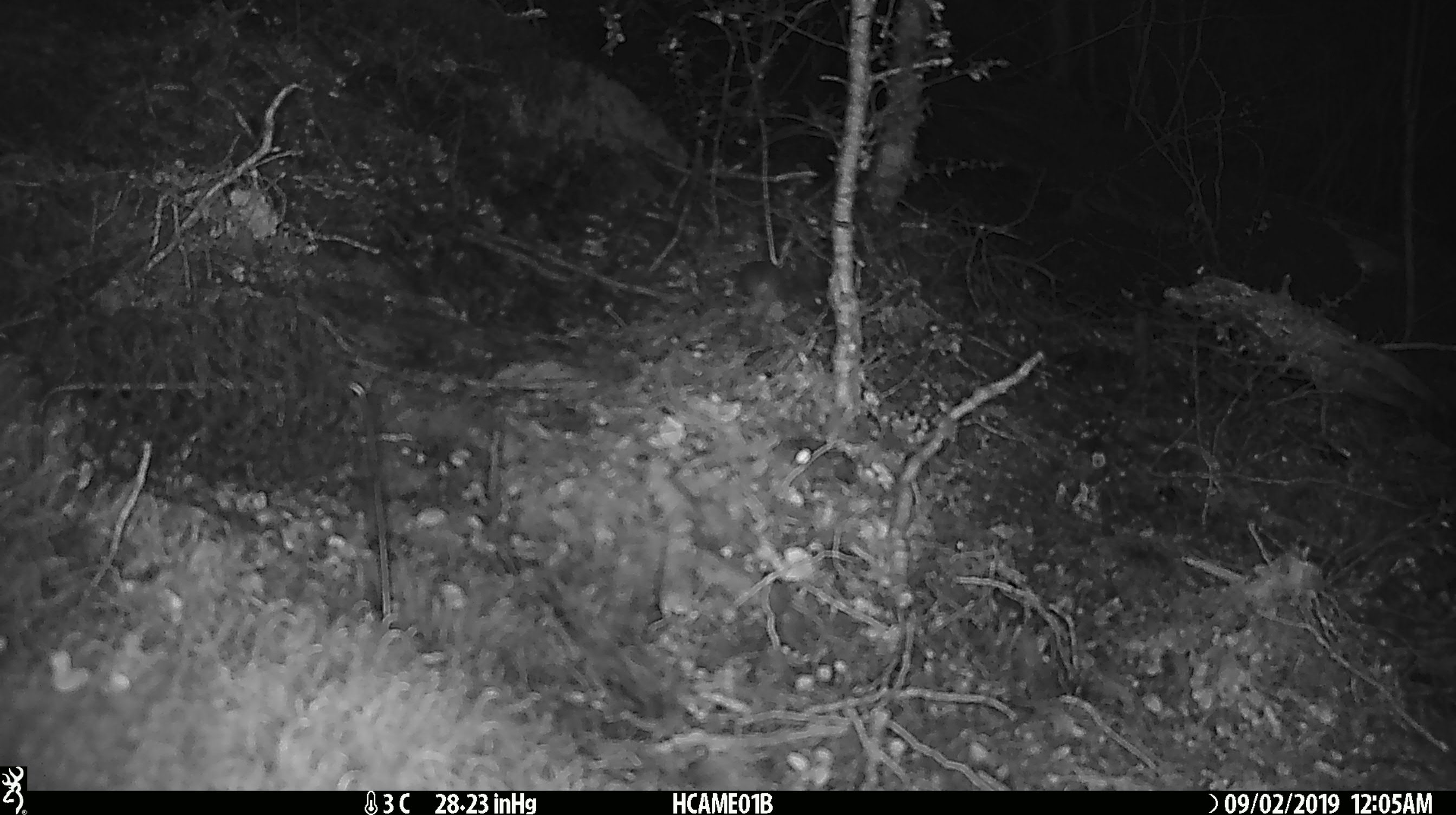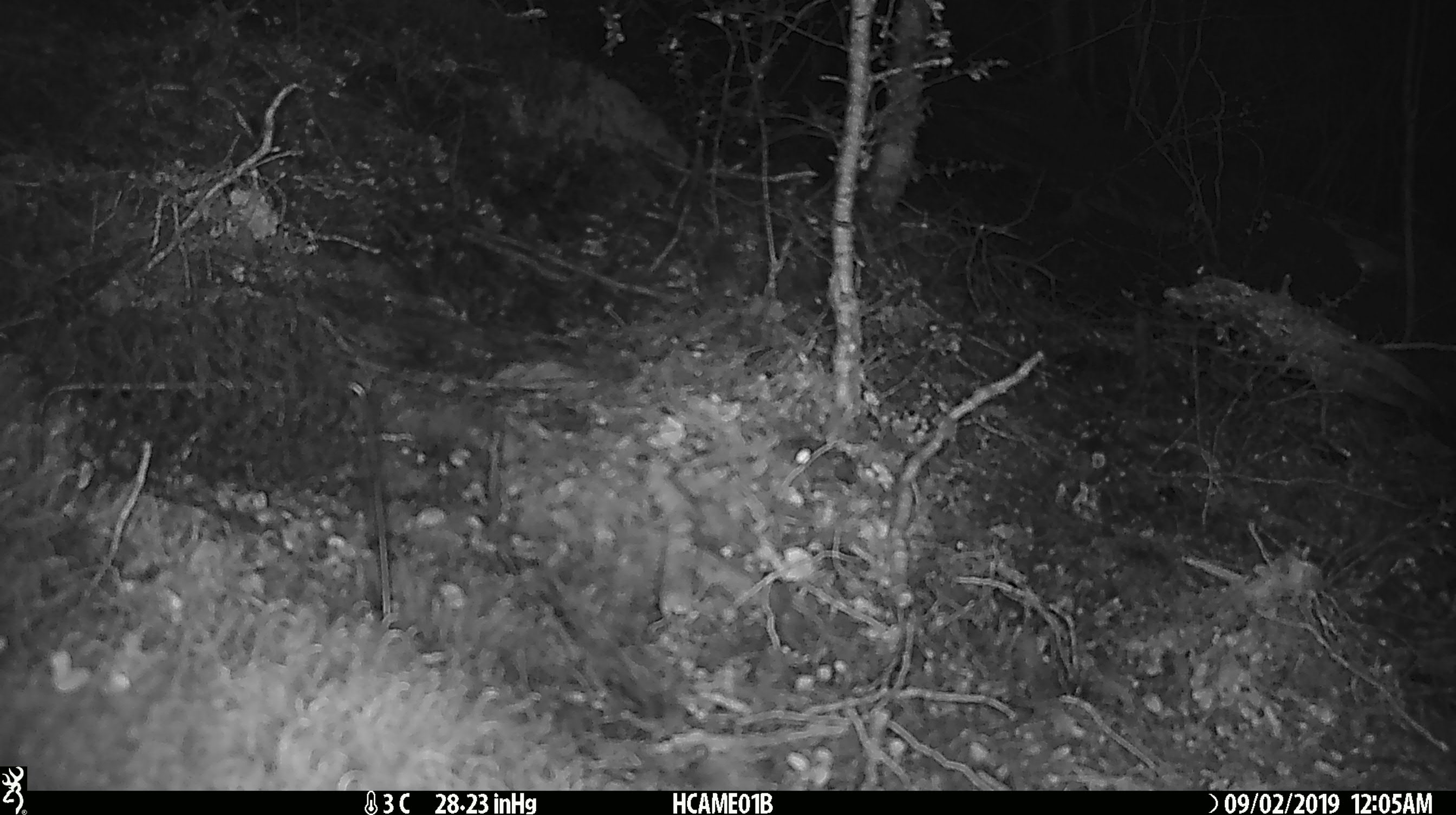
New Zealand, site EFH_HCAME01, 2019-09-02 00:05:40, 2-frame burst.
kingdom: Animalia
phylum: Chordata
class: Mammalia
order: Rodentia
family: Muridae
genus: Mus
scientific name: Mus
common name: mouse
Mouse (Mus).